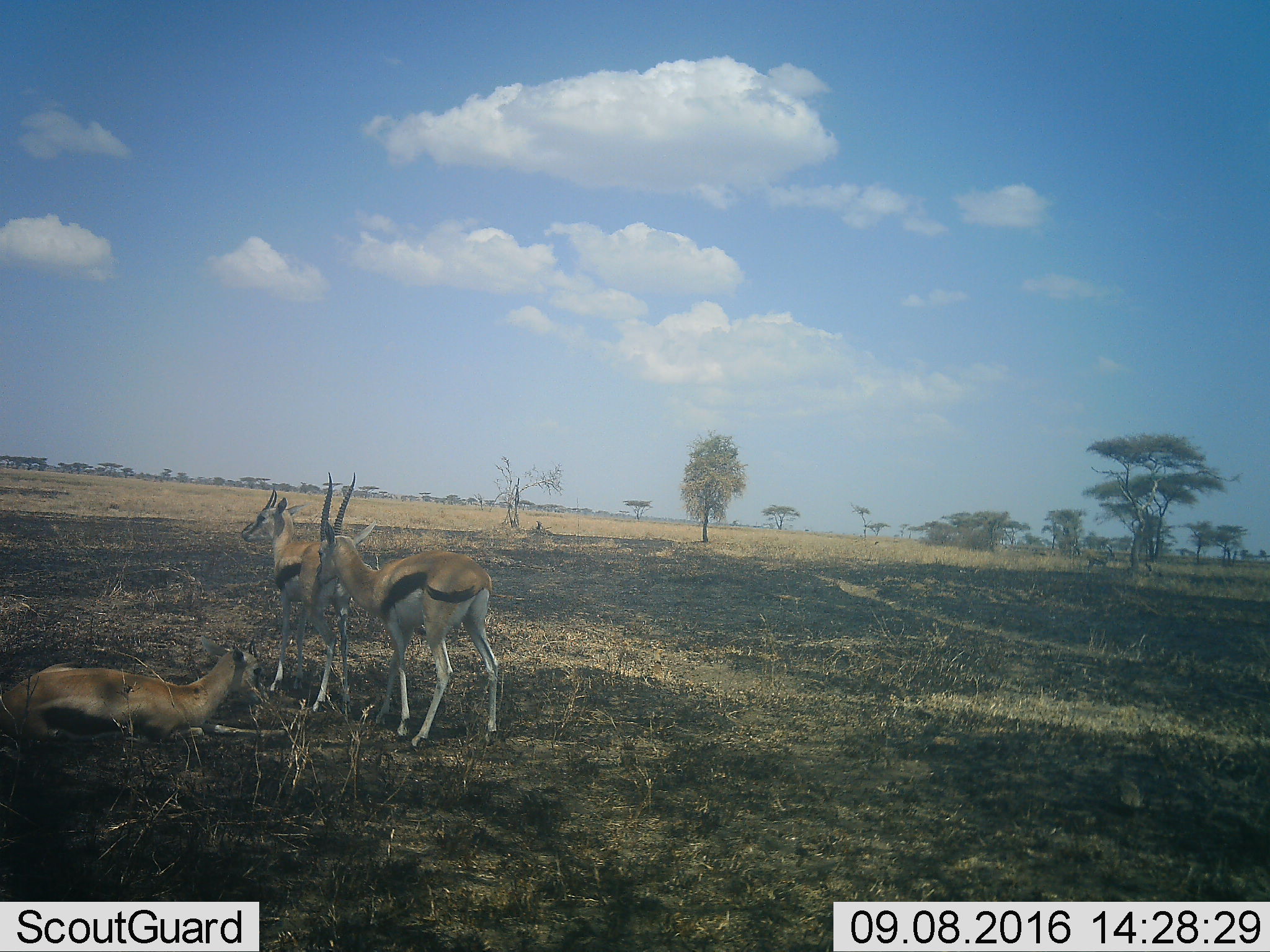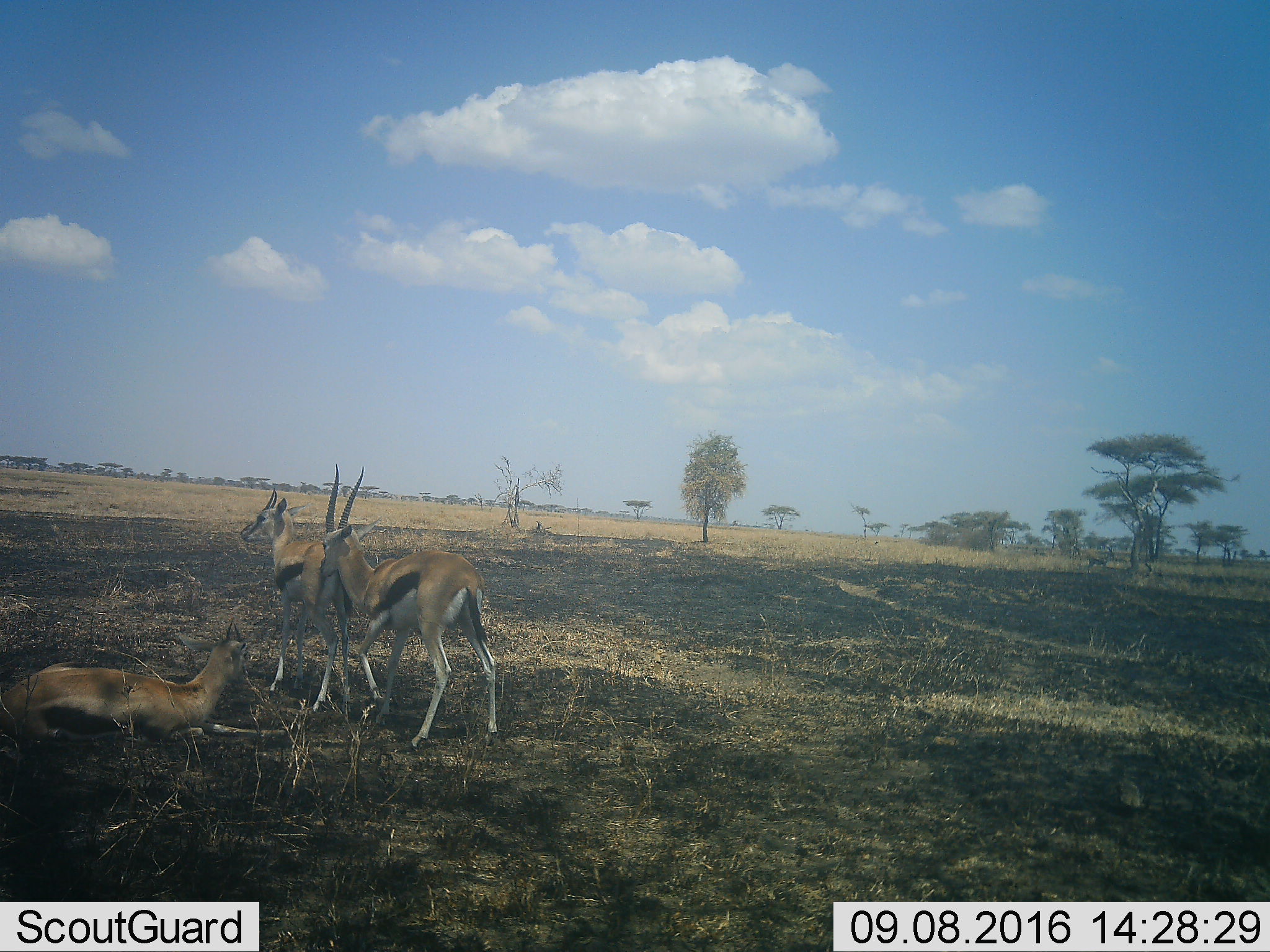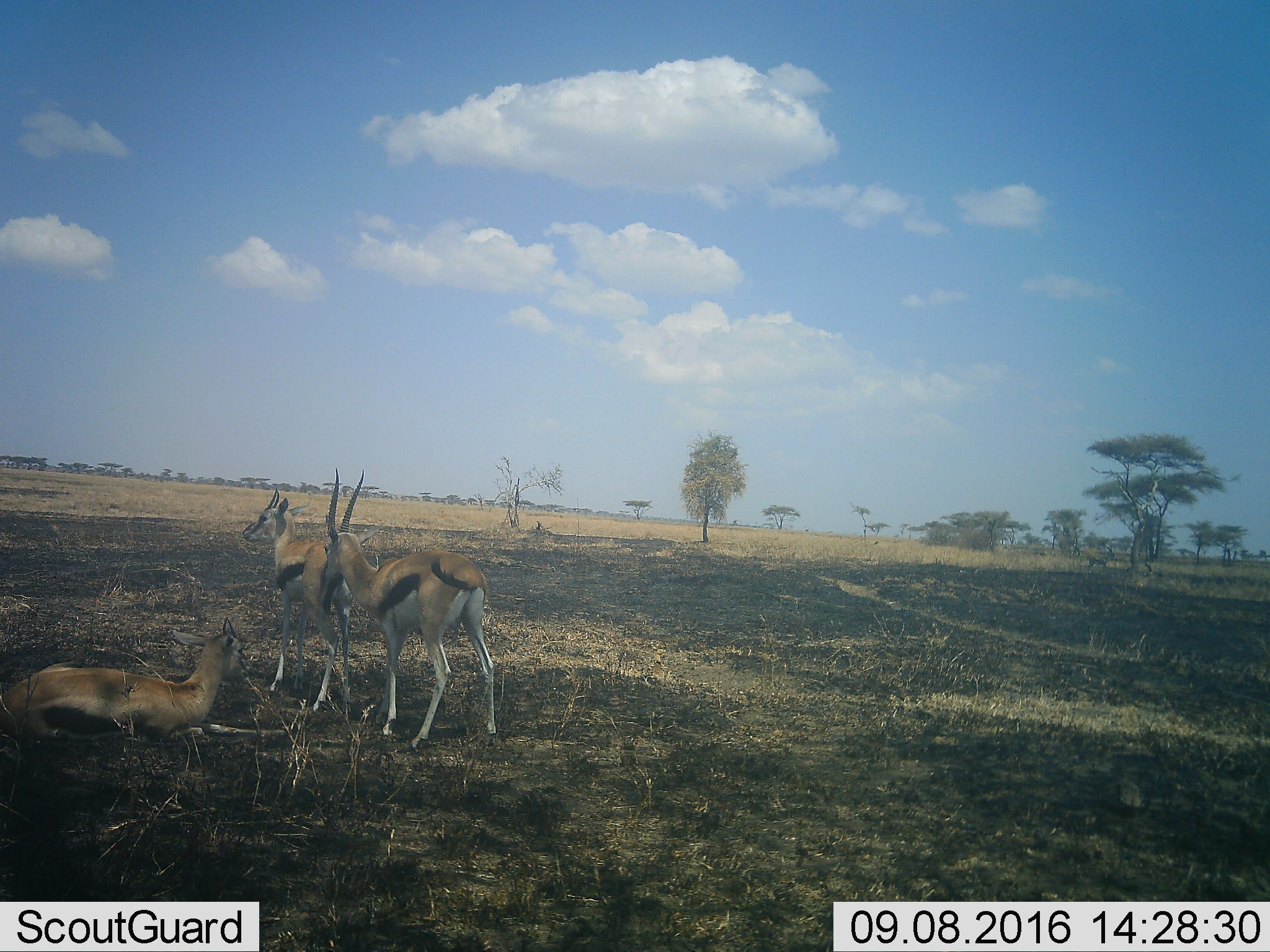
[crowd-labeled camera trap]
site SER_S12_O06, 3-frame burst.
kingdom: Animalia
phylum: Chordata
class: Mammalia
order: Artiodactyla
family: Bovidae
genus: Eudorcas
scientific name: Eudorcas thomsonii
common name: thomson's gazelle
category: gazellethomsons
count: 3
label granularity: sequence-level